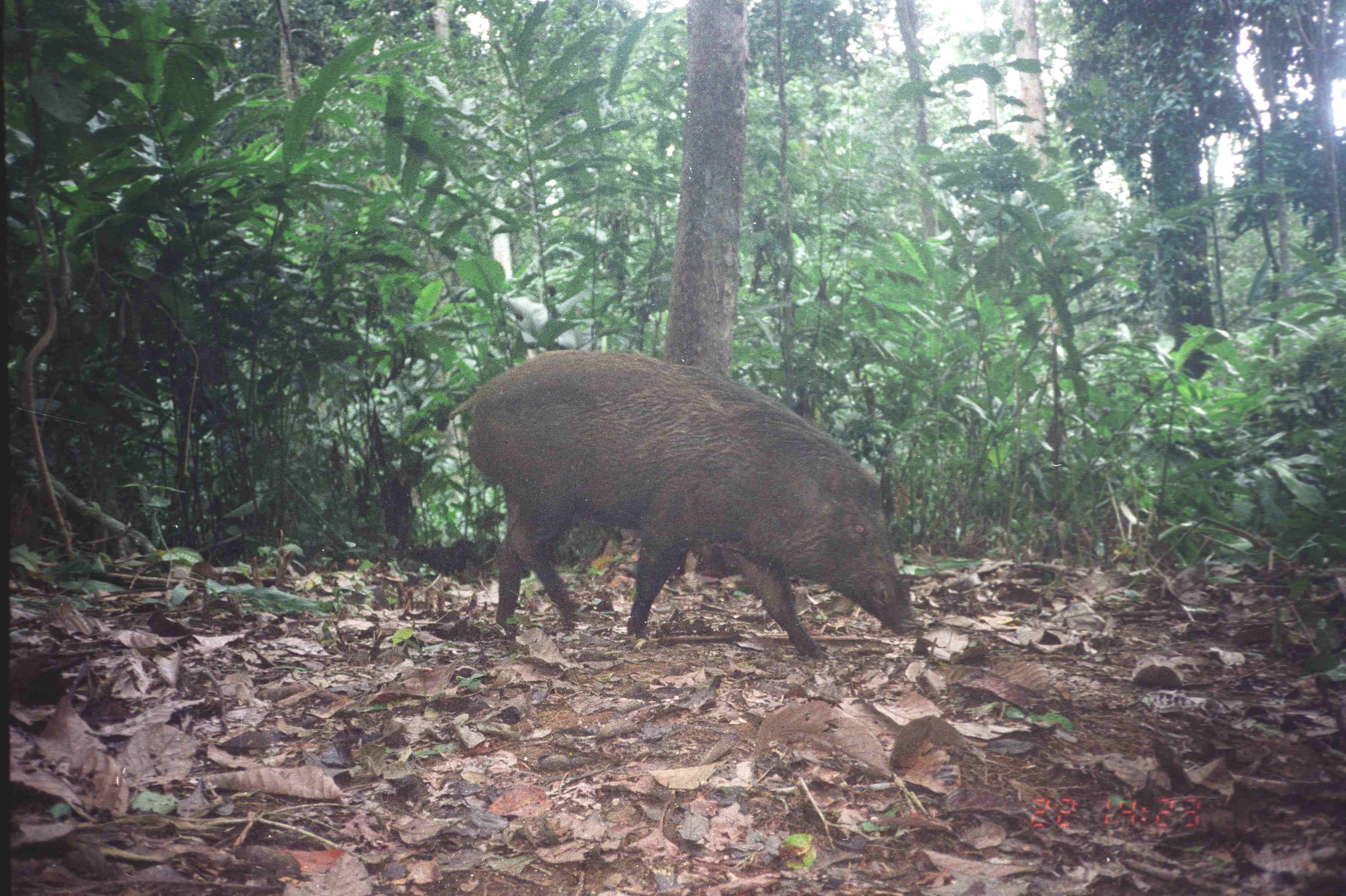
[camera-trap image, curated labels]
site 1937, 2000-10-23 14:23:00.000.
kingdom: Animalia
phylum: Chordata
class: Mammalia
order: Artiodactyla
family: Suidae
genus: Sus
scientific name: Sus scrofa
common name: wild boar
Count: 1.